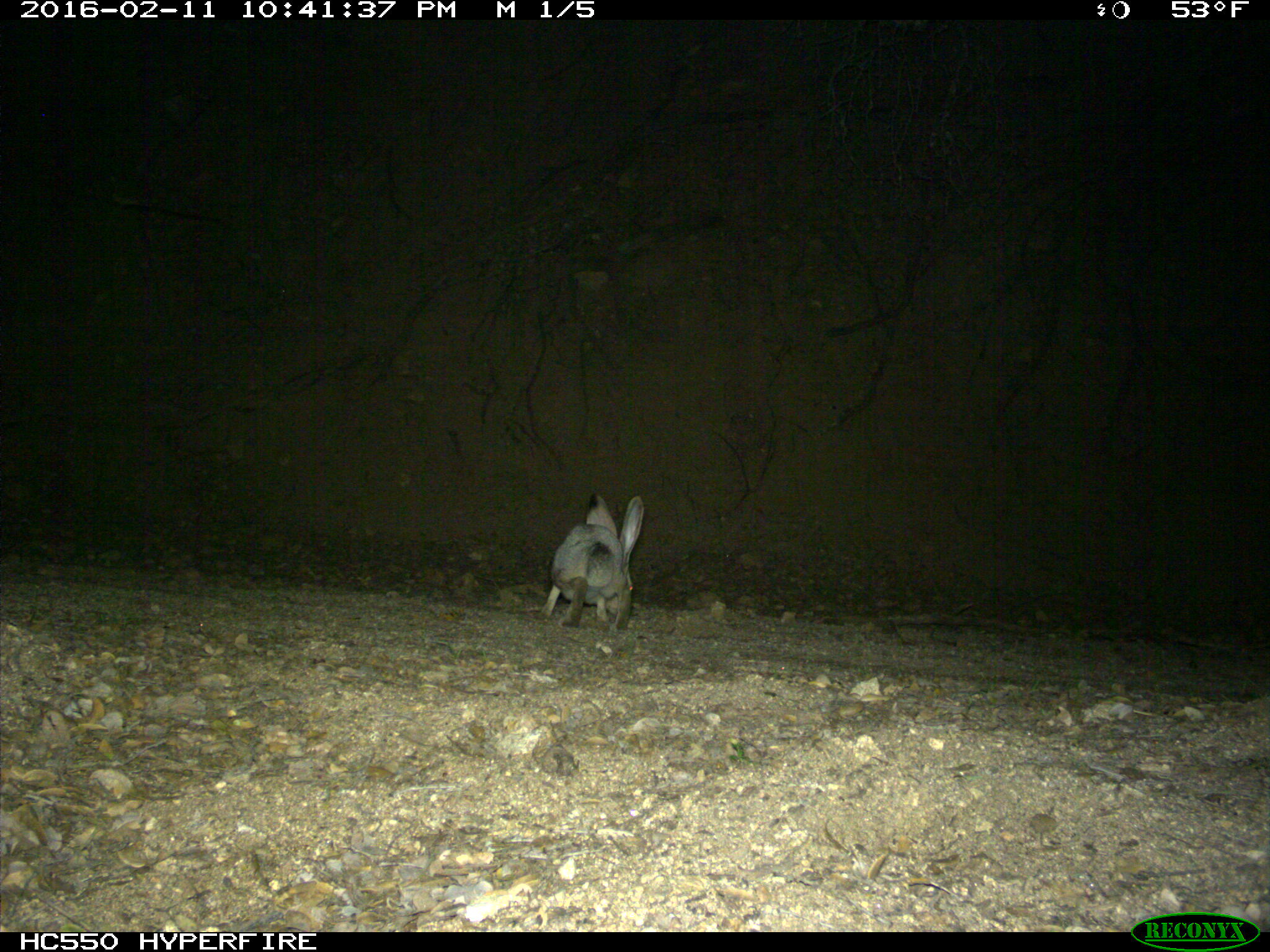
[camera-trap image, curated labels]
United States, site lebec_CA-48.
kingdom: Animalia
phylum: Chordata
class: Mammalia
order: Lagomorpha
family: Leporidae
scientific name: Leporidae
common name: rabbits and hares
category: unidentified rabbit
Unidentified rabbit (rabbits and hares) (Leporidae).